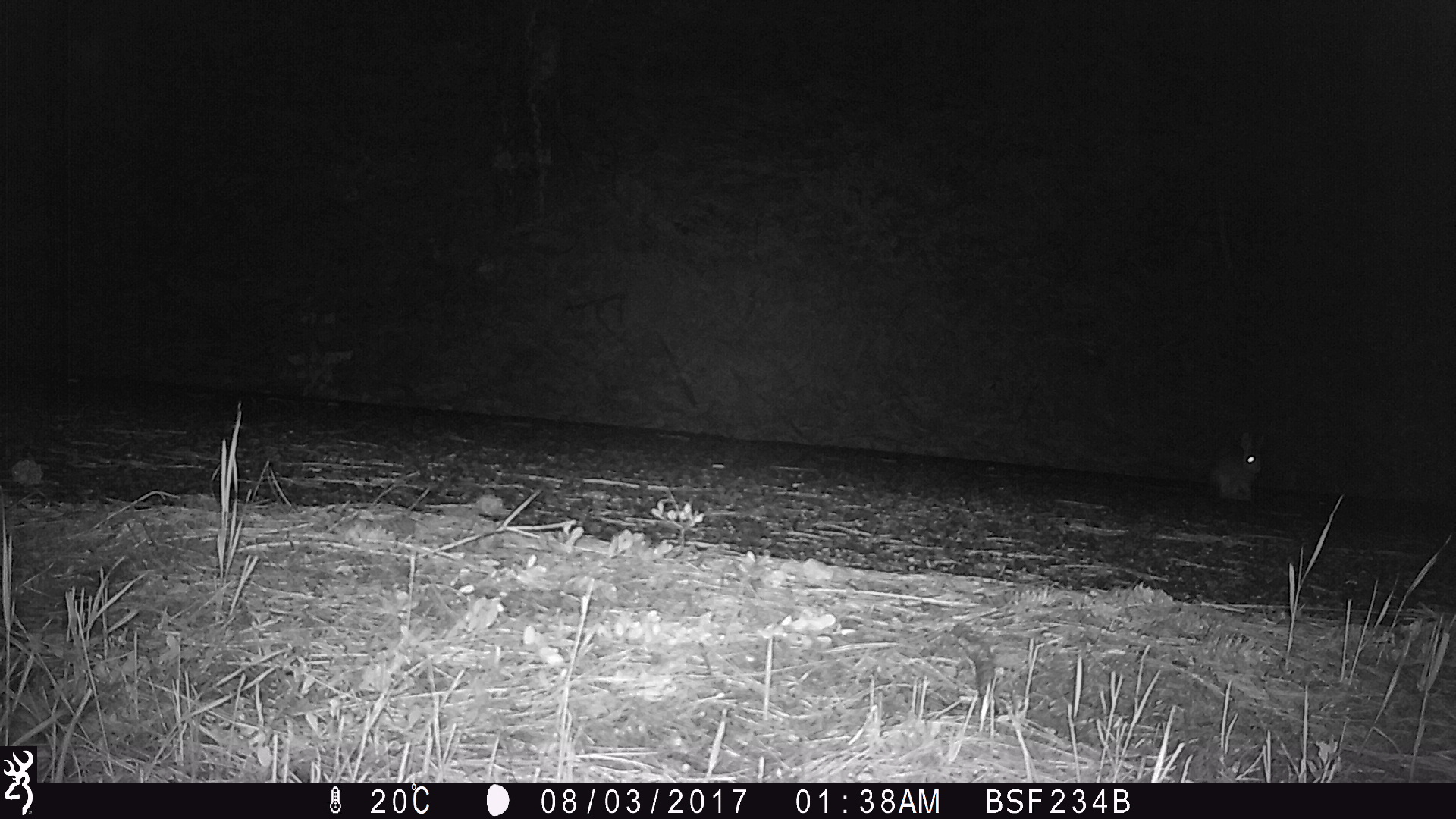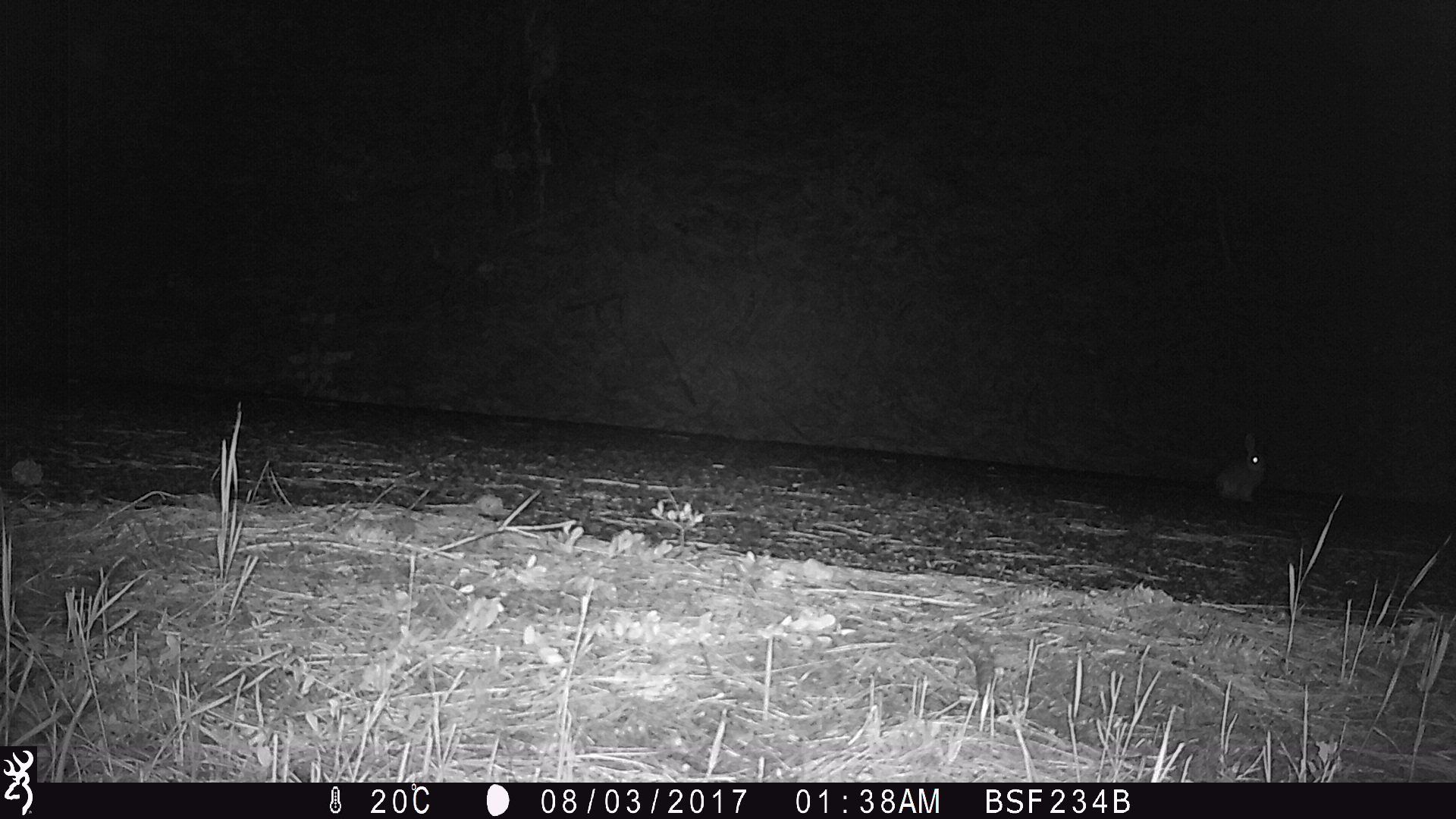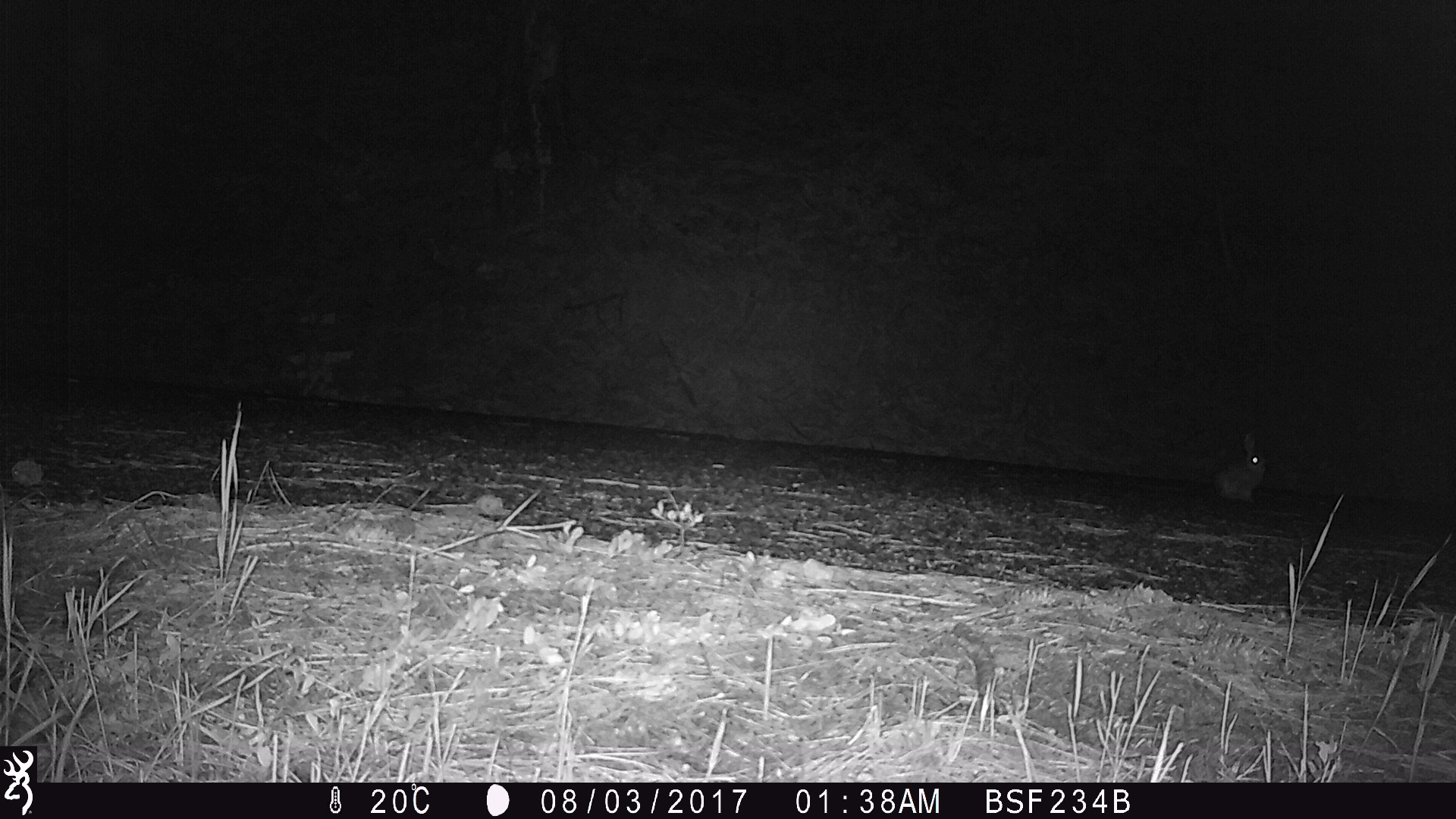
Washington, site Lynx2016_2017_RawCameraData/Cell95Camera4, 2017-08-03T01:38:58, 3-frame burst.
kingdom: Animalia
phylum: Chordata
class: Mammalia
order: Lagomorpha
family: Leporidae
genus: Lepus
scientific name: Lepus americanus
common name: snowshoe hare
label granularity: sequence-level